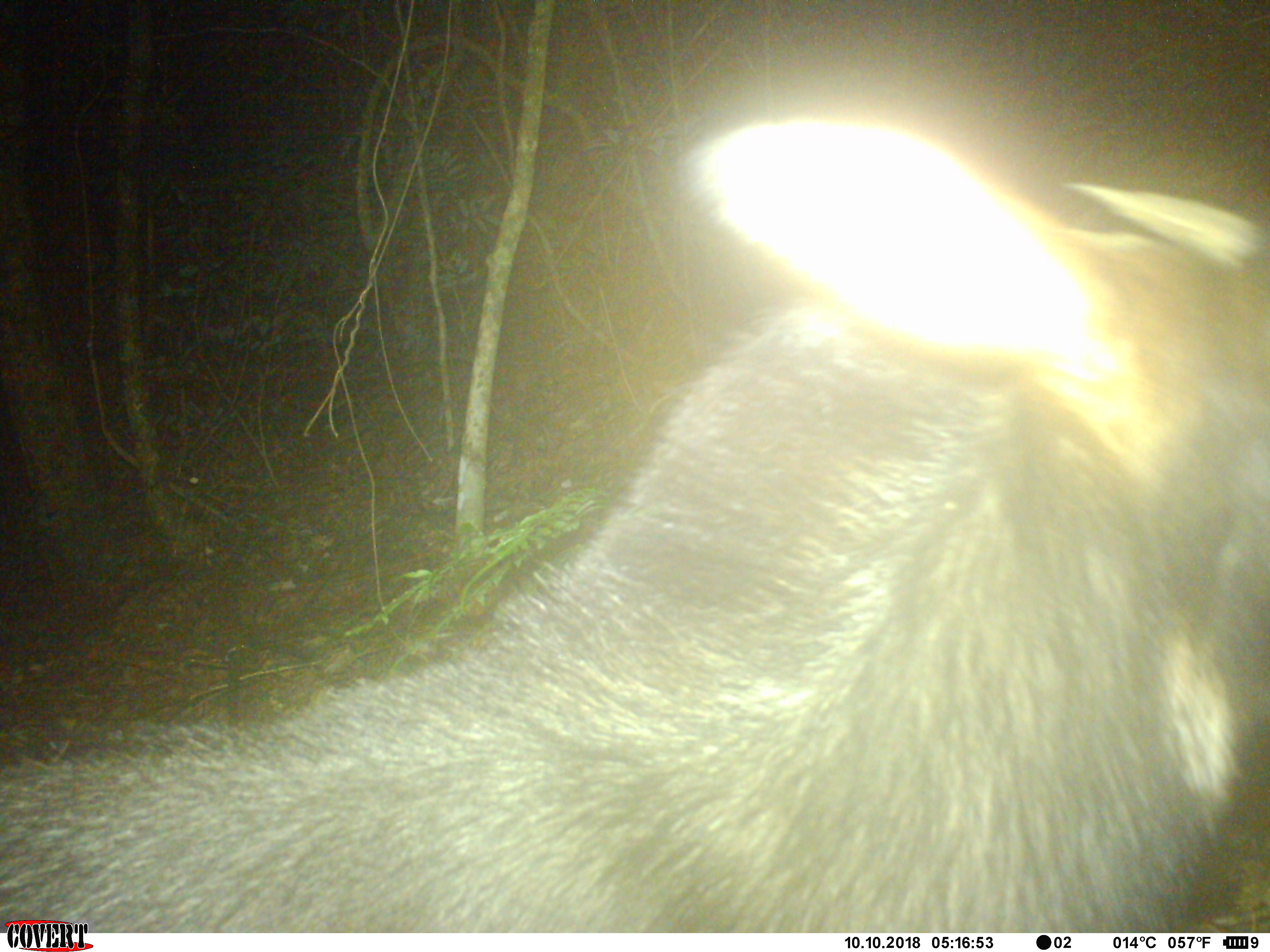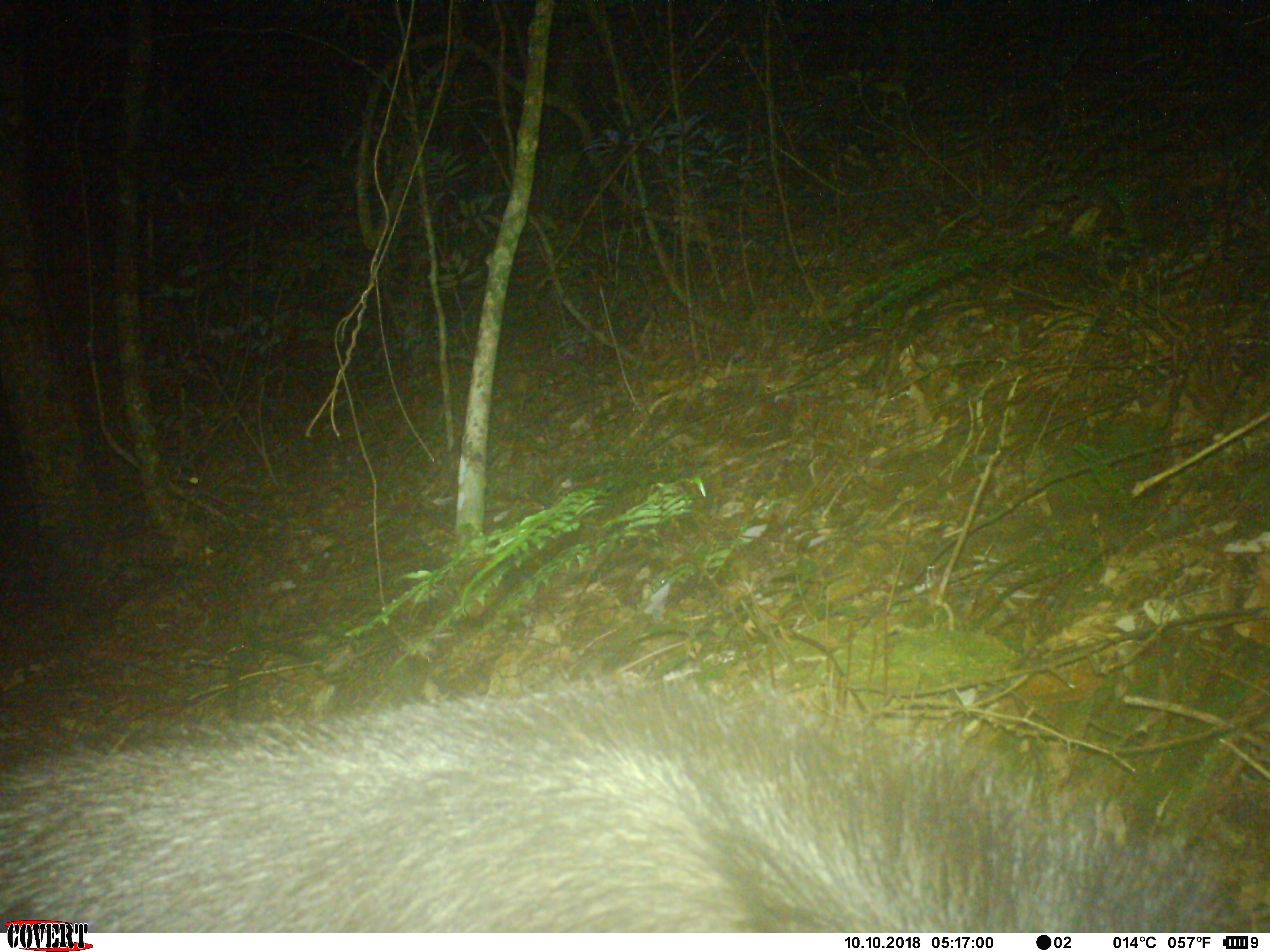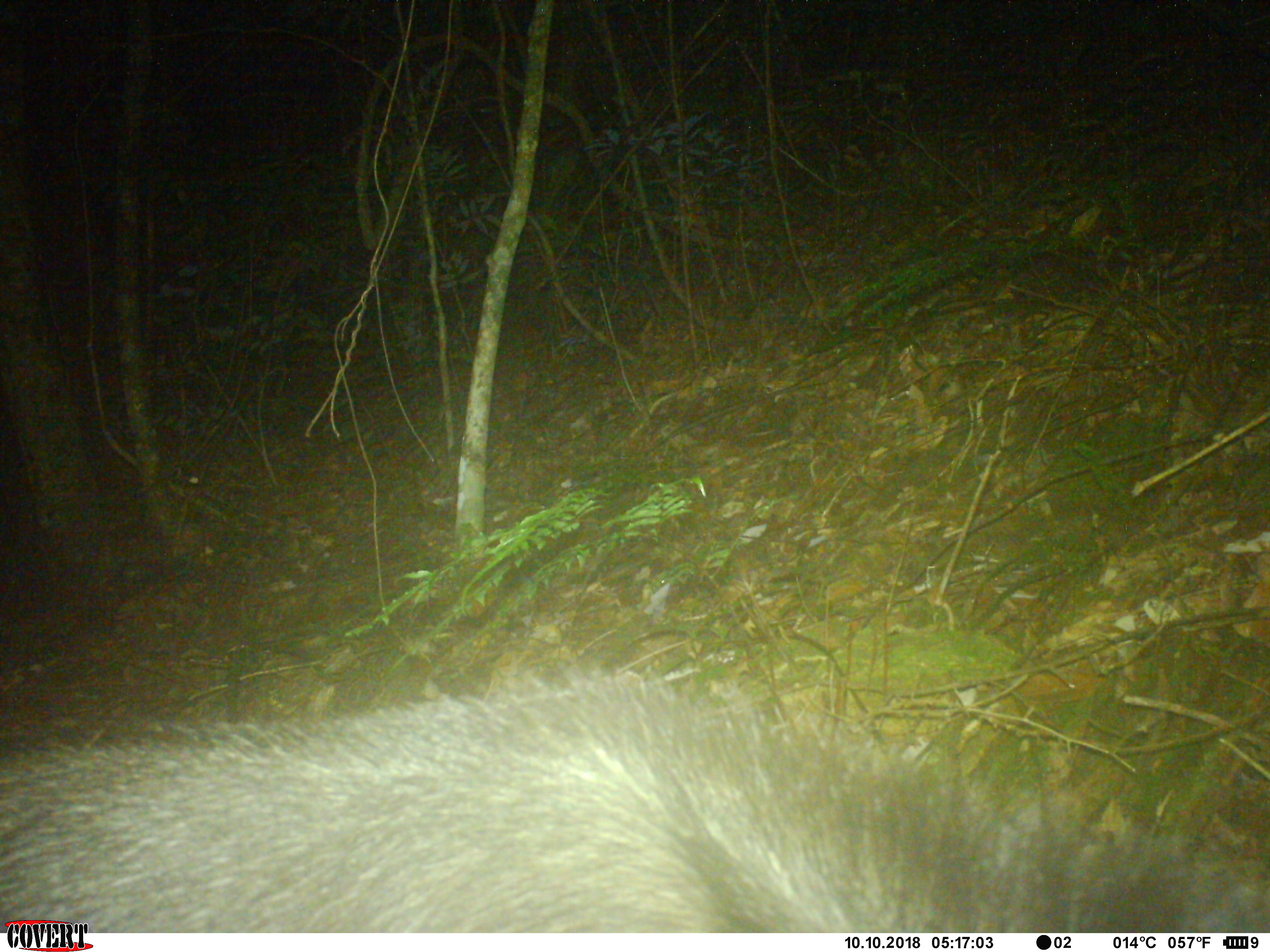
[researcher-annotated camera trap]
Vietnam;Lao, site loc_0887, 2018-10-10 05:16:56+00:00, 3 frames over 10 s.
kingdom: Animalia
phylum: Chordata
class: Mammalia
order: Artiodactyla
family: Bovidae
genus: Capricornis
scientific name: Capricornis sumatraensis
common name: chinese serow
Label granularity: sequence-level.